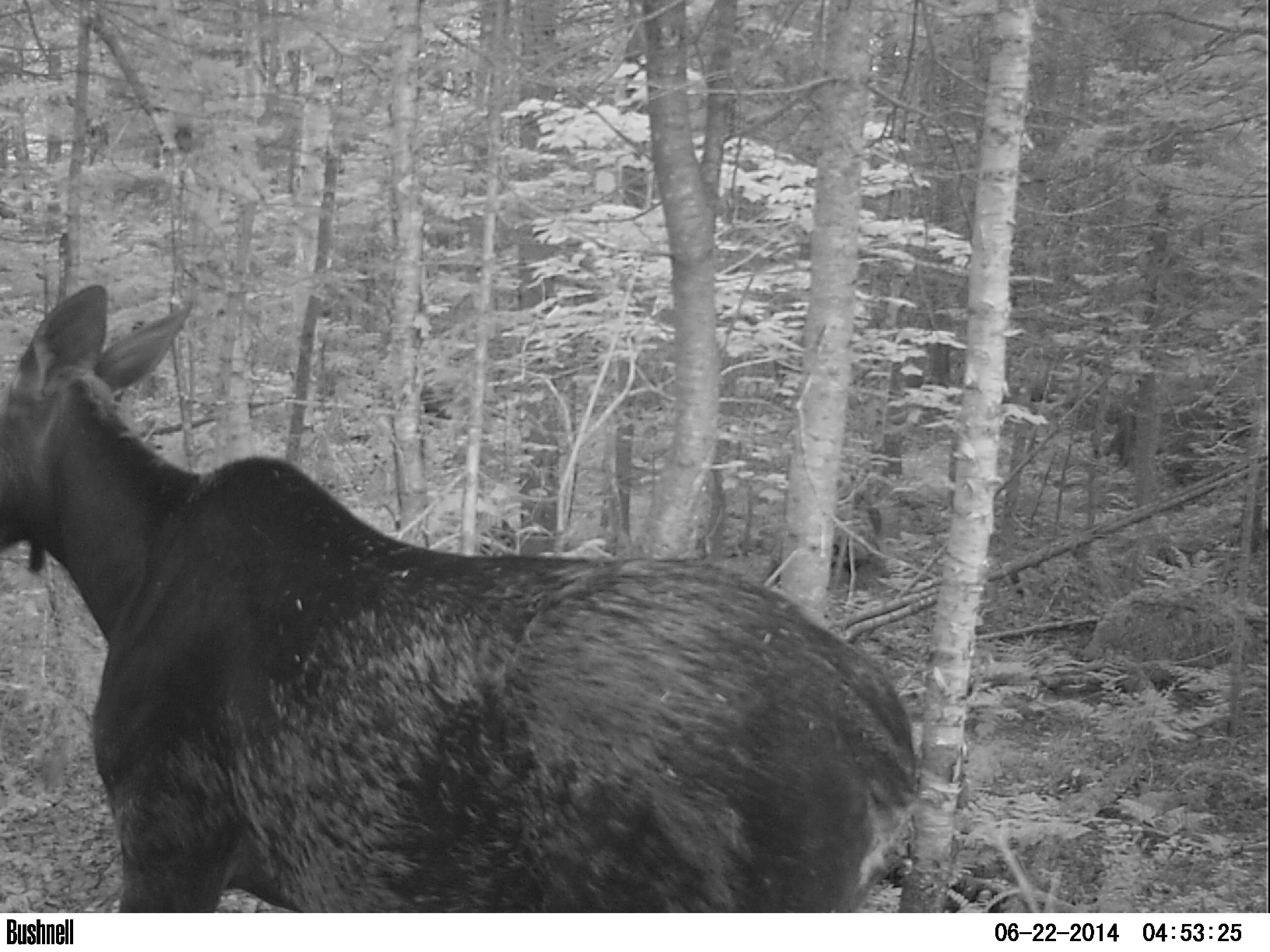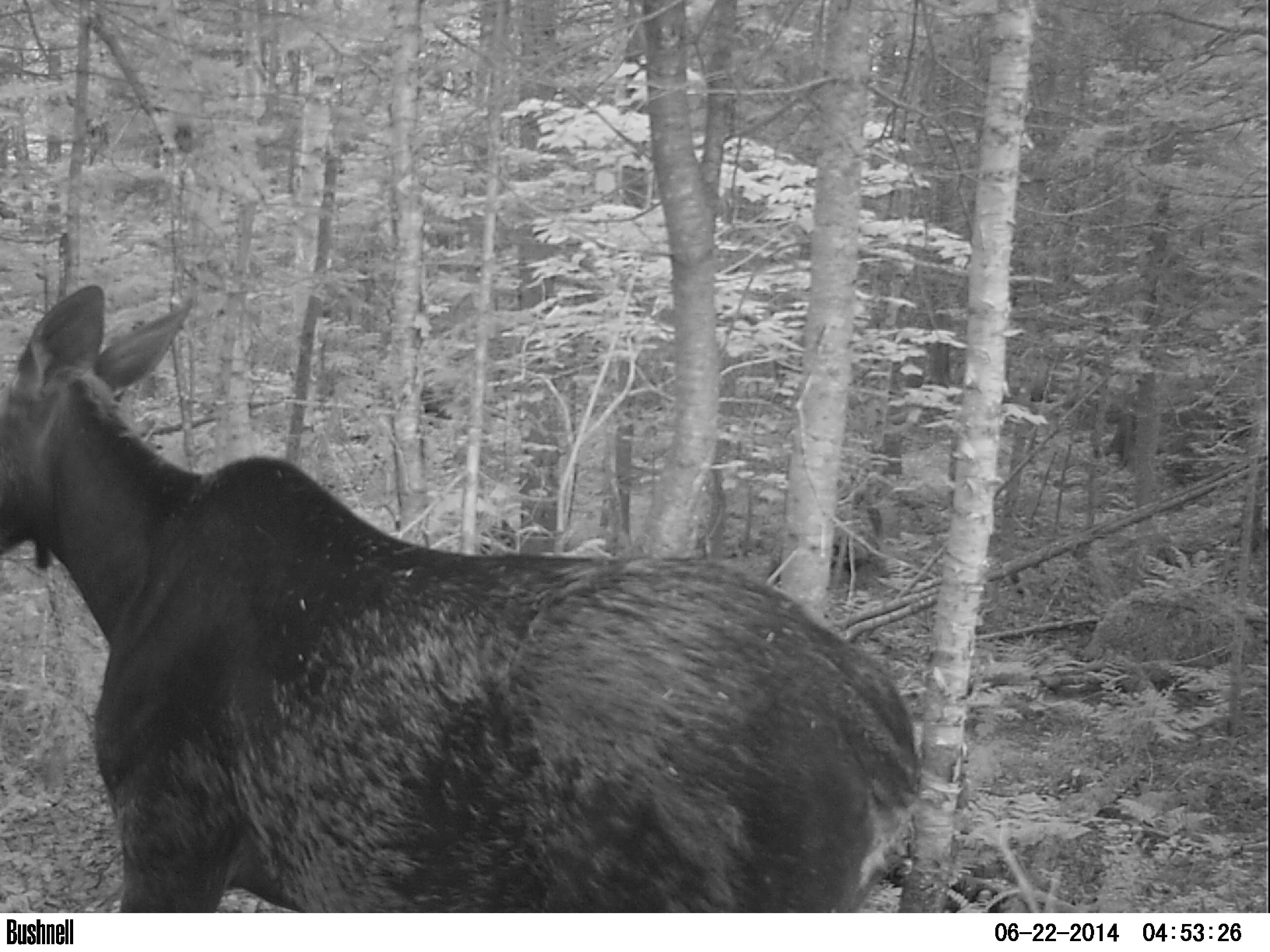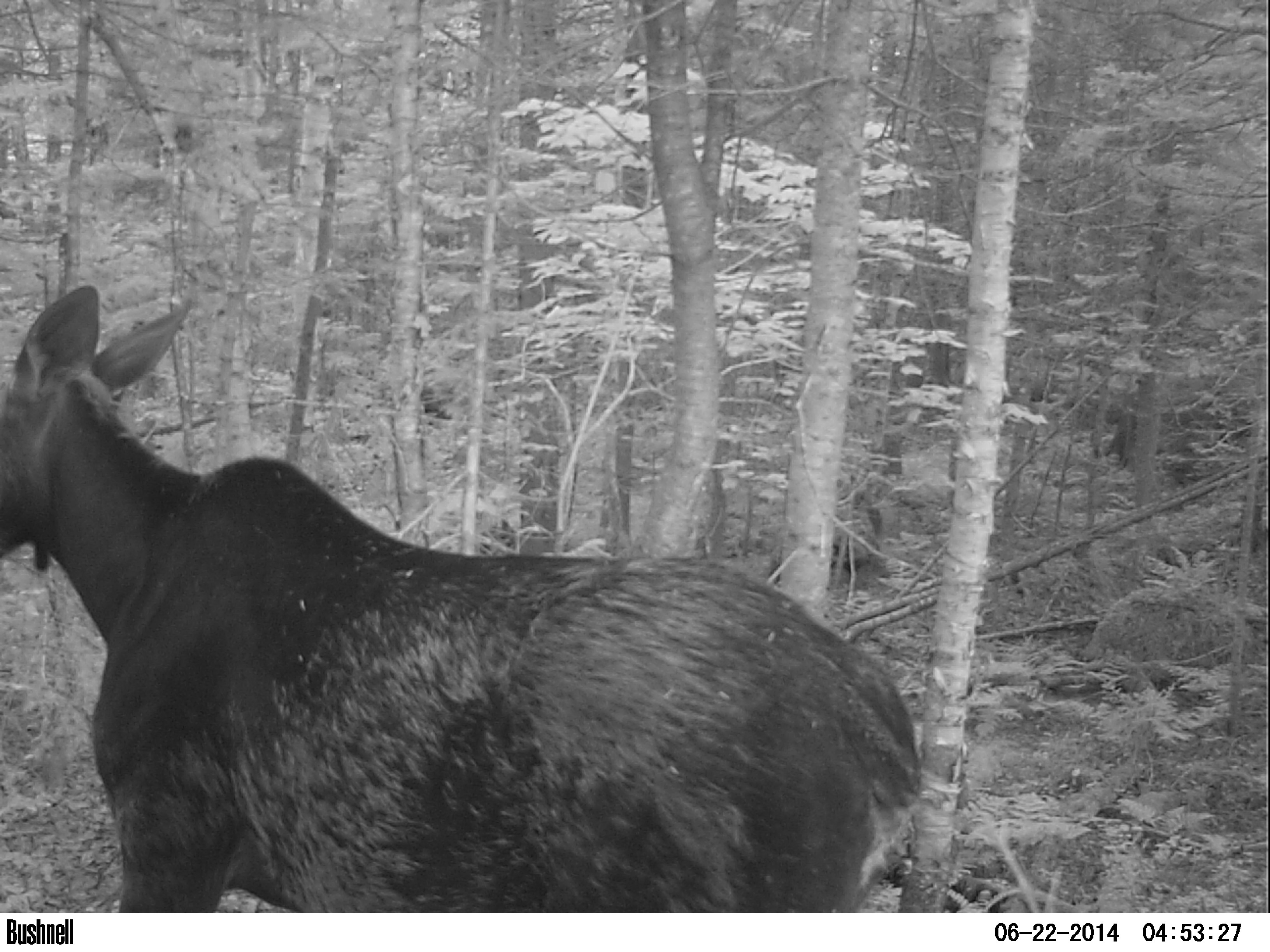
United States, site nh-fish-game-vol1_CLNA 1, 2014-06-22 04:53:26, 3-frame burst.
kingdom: Animalia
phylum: Chordata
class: Mammalia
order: Artiodactyla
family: Cervidae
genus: Alces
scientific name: Alces alces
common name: moose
Moose (Alces alces).